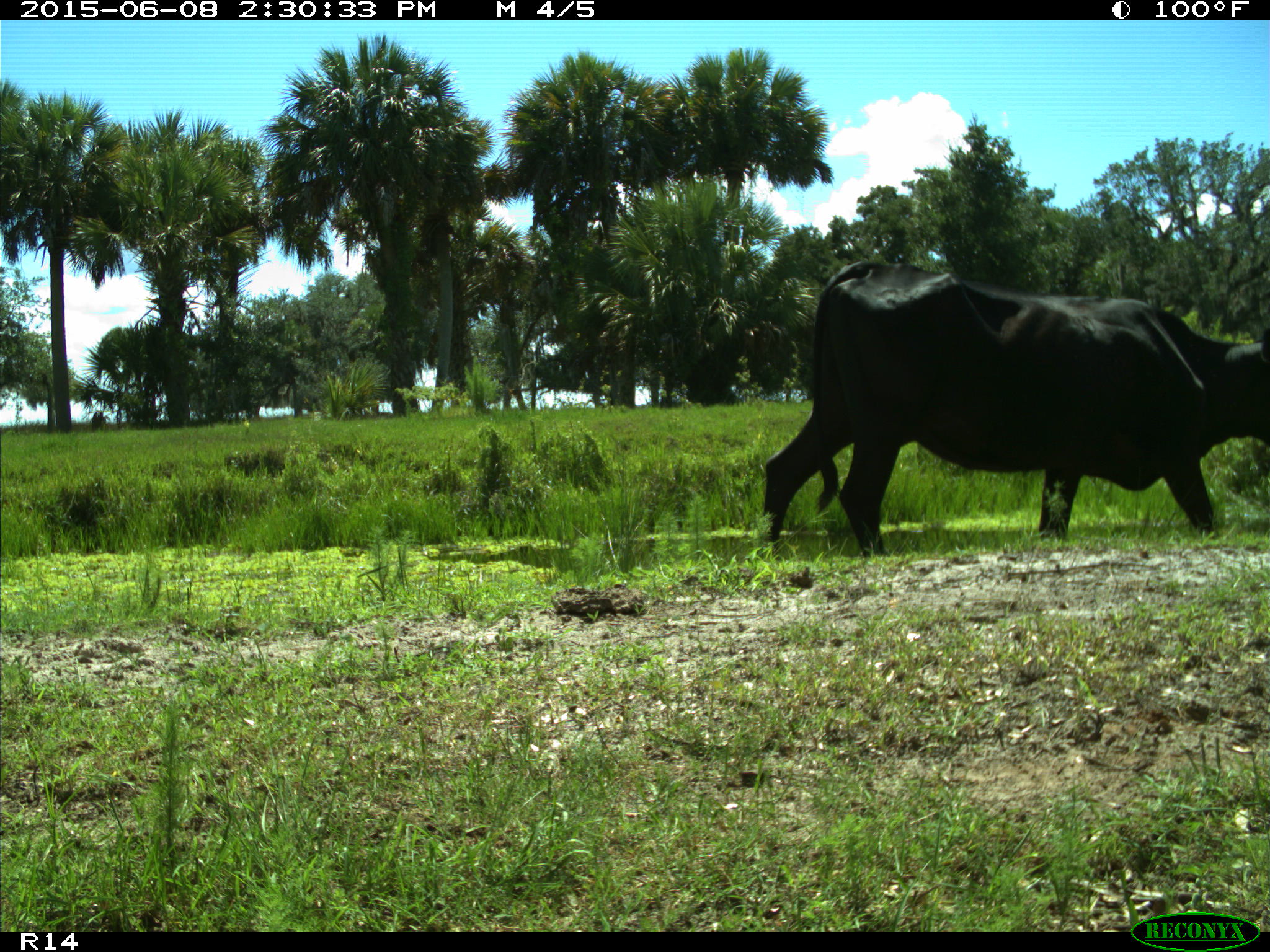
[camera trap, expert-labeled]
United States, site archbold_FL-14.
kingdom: Animalia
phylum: Chordata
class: Mammalia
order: Artiodactyla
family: Bovidae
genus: Bos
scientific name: Bos taurus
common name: domestic cow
Bos taurus (domestic cow).